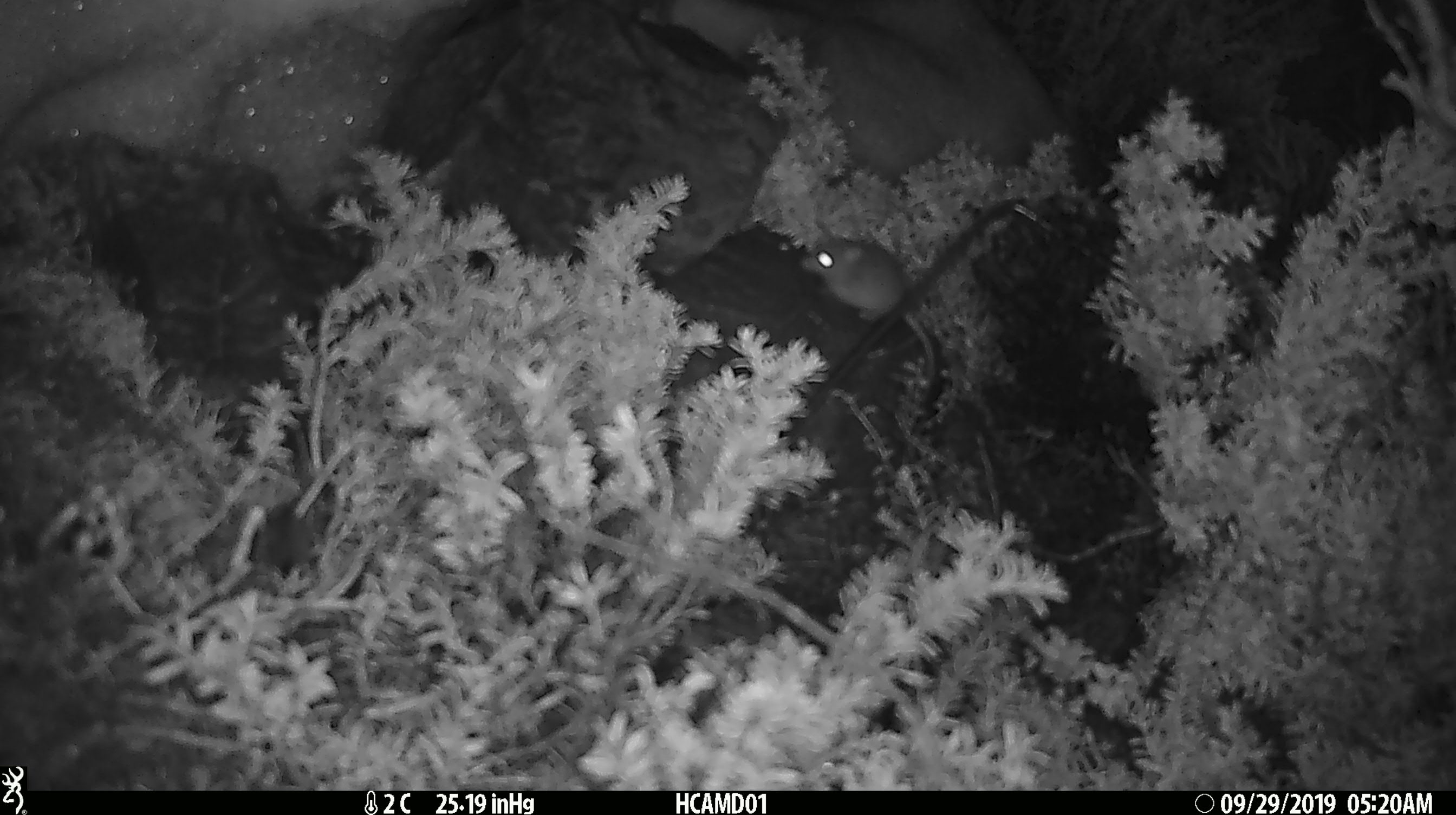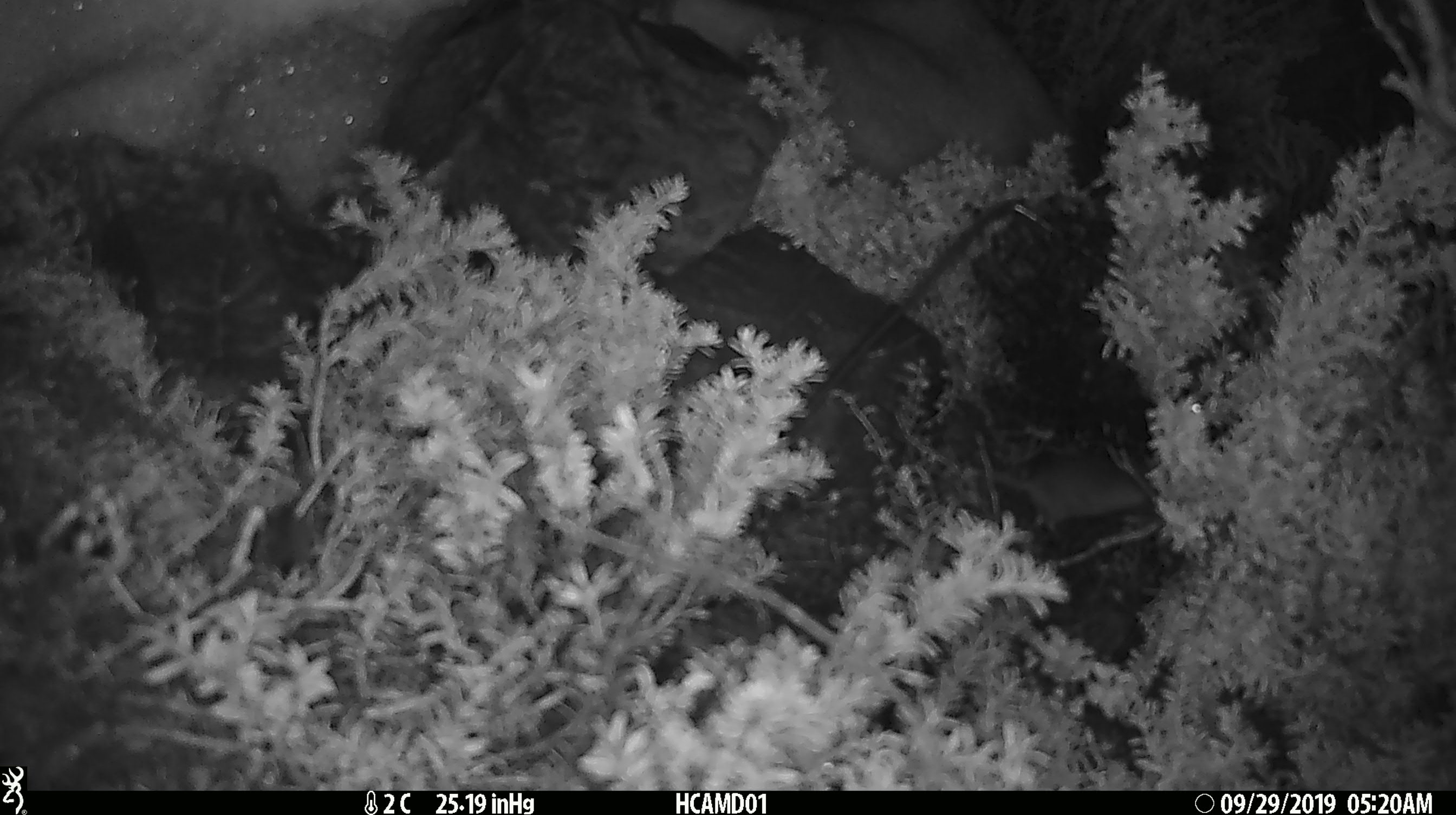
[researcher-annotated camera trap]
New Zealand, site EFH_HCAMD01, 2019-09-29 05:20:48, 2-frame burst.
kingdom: Animalia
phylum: Chordata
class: Mammalia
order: Rodentia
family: Muridae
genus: Mus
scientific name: Mus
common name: mouse